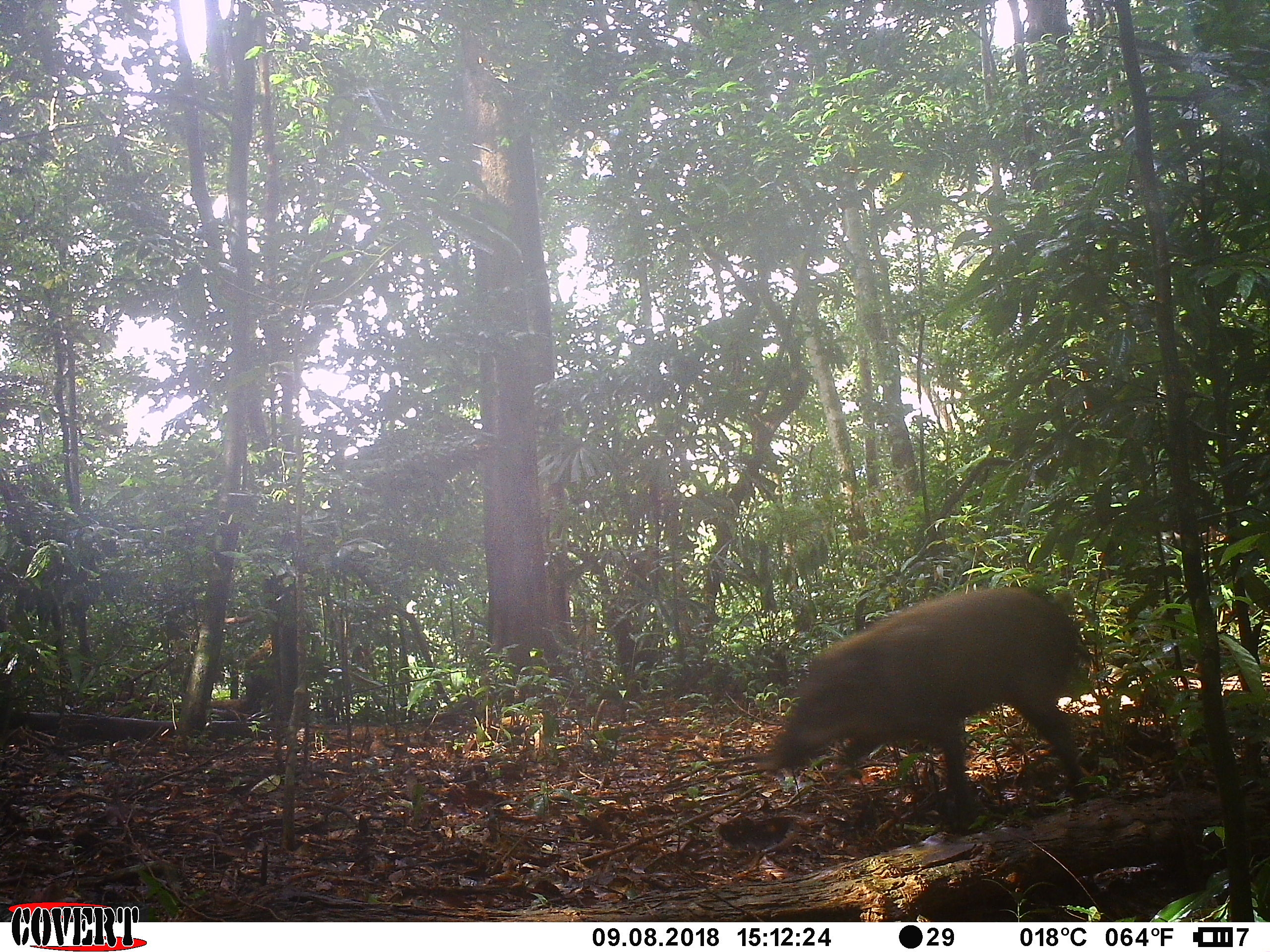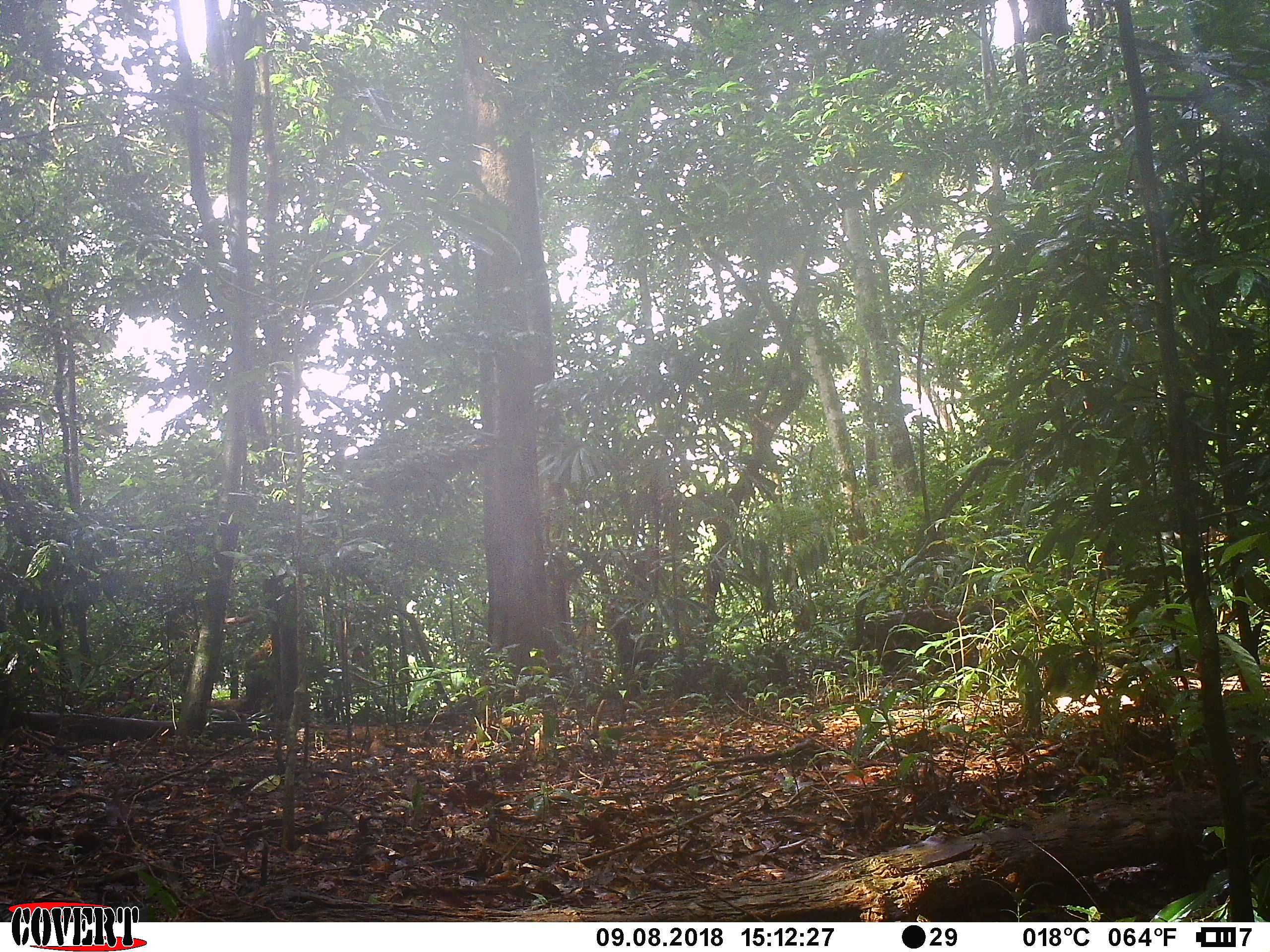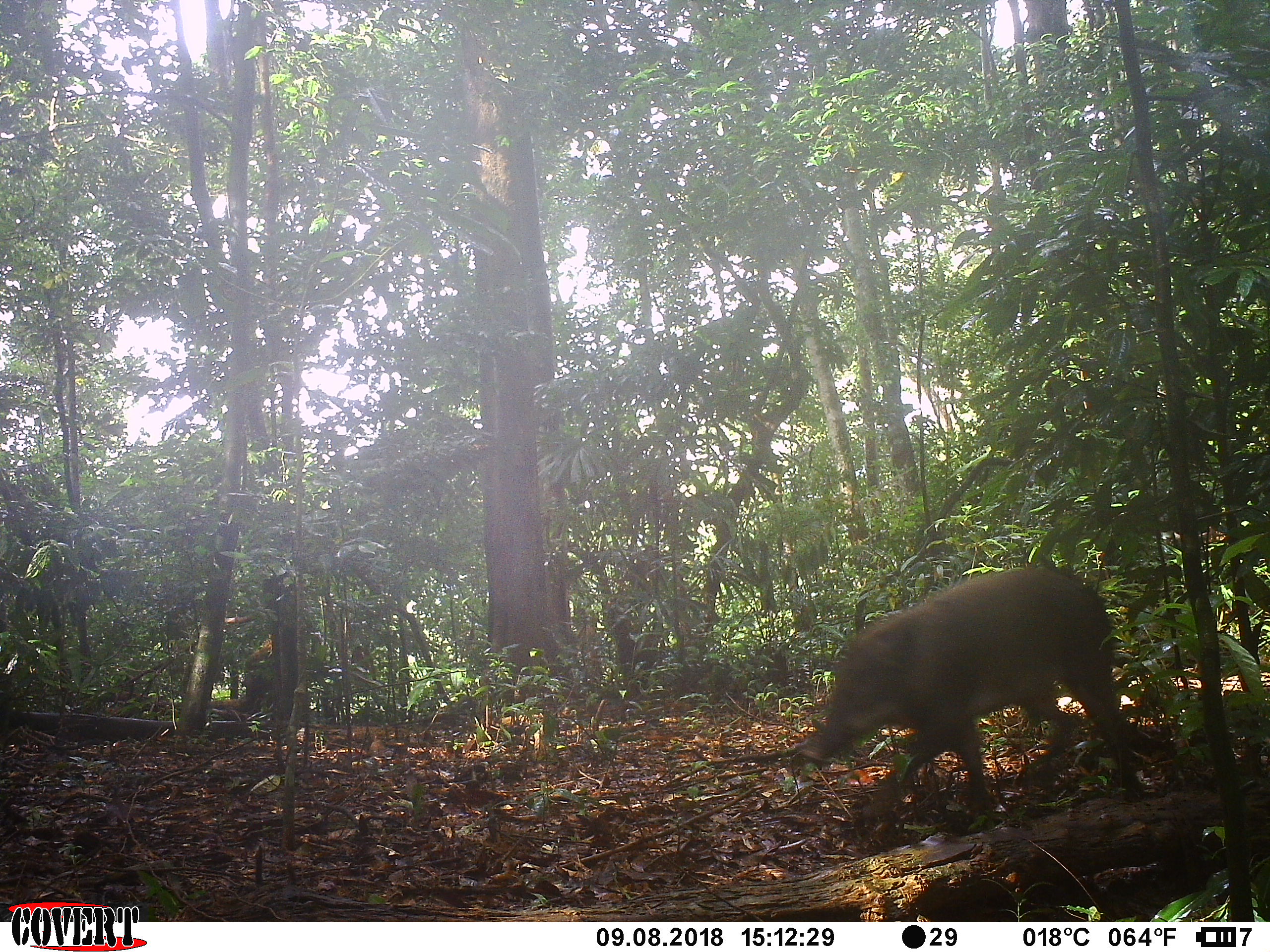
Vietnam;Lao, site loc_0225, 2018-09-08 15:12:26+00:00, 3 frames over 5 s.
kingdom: Animalia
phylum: Chordata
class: Mammalia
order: Artiodactyla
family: Suidae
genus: Sus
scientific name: Sus scrofa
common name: eurasian wild pig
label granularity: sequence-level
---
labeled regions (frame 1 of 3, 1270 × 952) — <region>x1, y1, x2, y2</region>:
eurasian wild pig: <region>755, 585, 1094, 831</region>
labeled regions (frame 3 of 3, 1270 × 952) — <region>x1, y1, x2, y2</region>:
eurasian wild pig: <region>798, 563, 1145, 807</region>